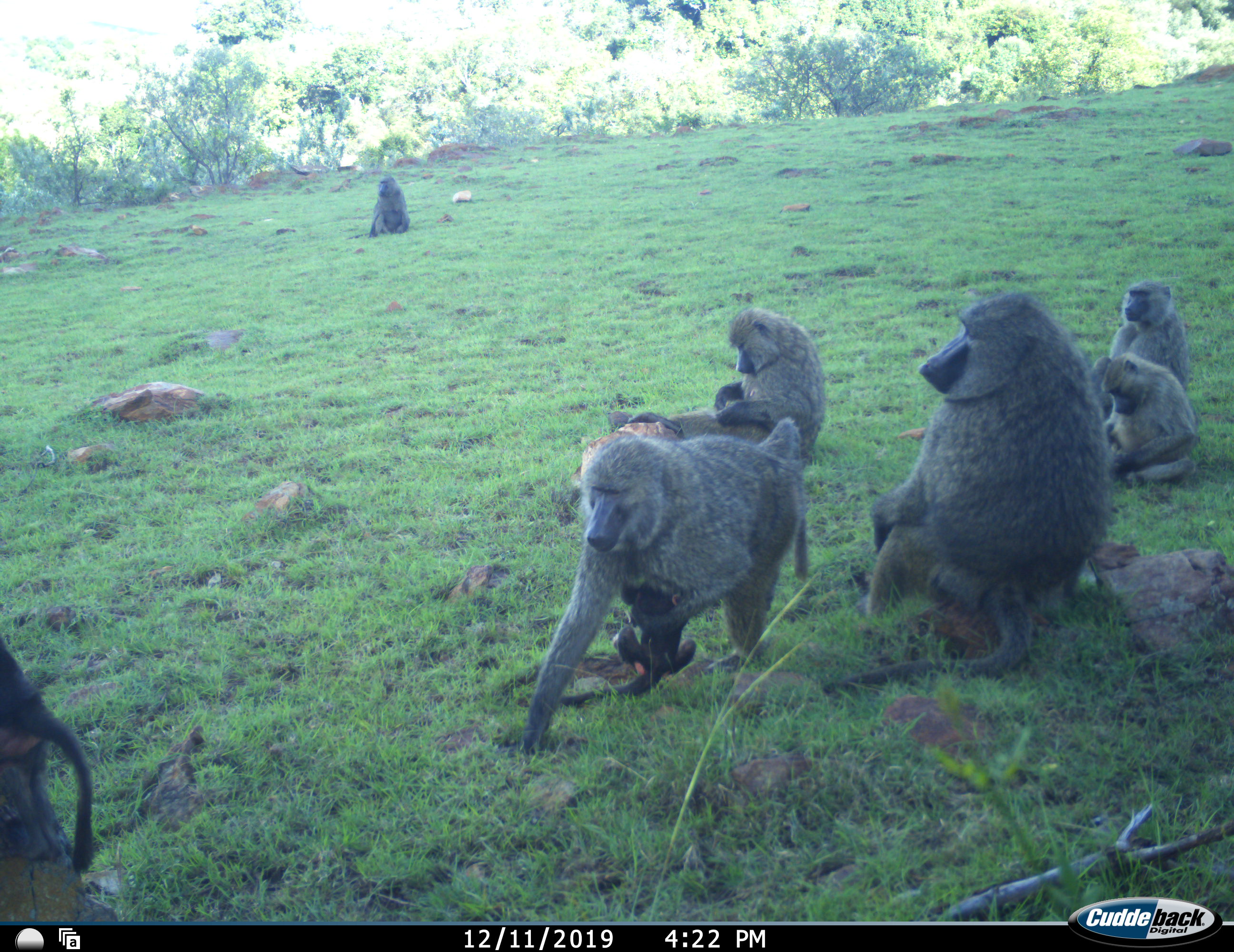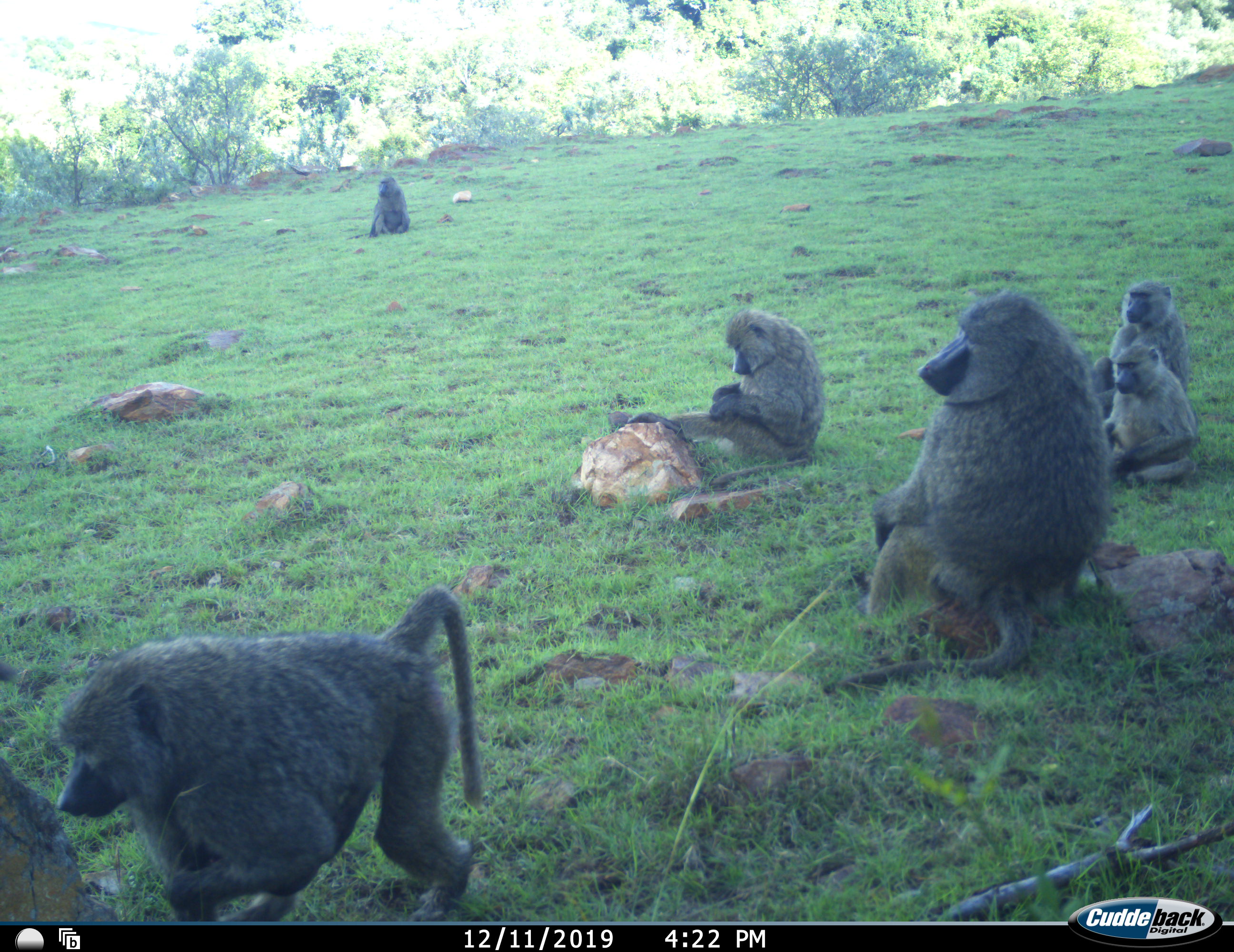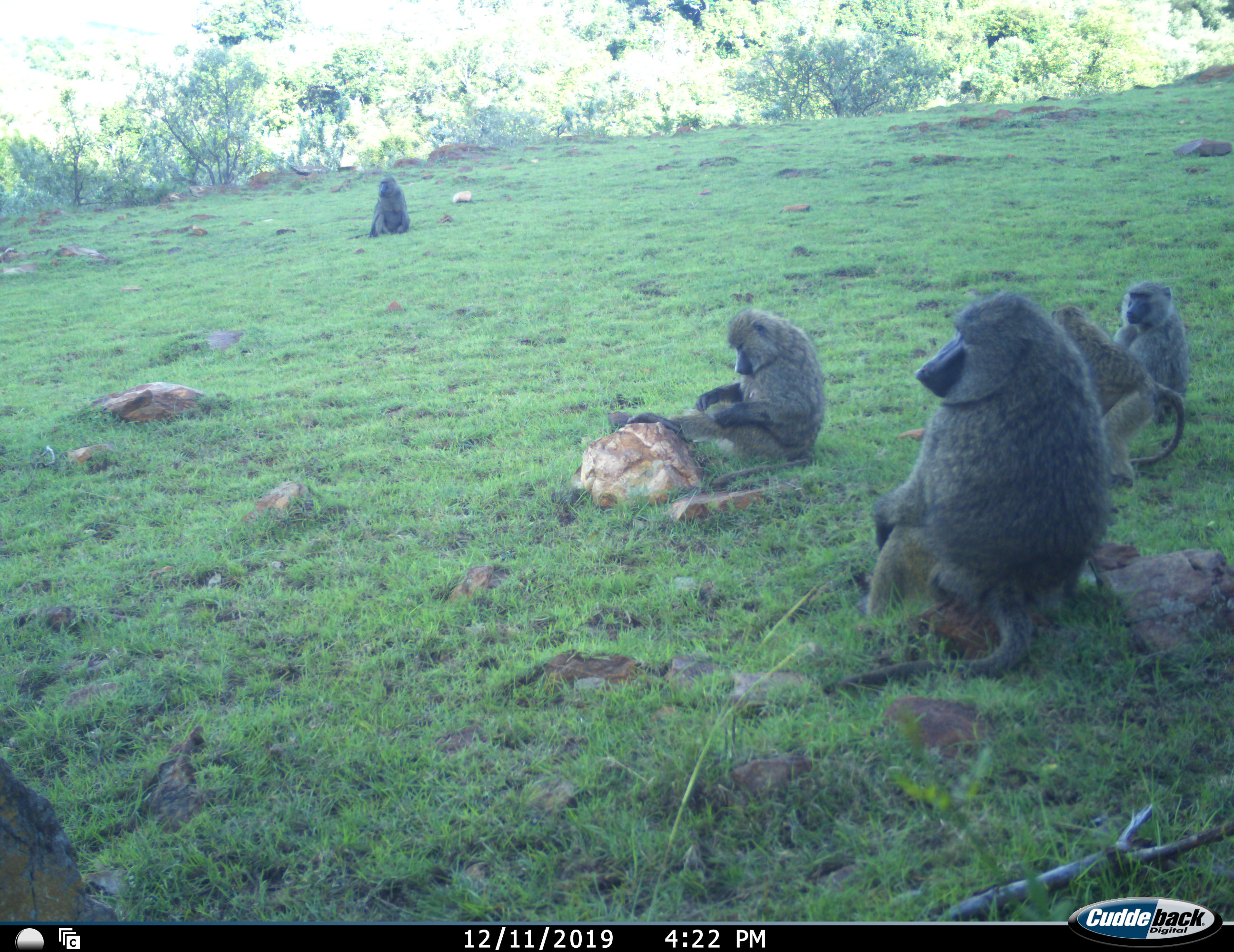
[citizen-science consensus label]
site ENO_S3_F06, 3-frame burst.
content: unidentified animal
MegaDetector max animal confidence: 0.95